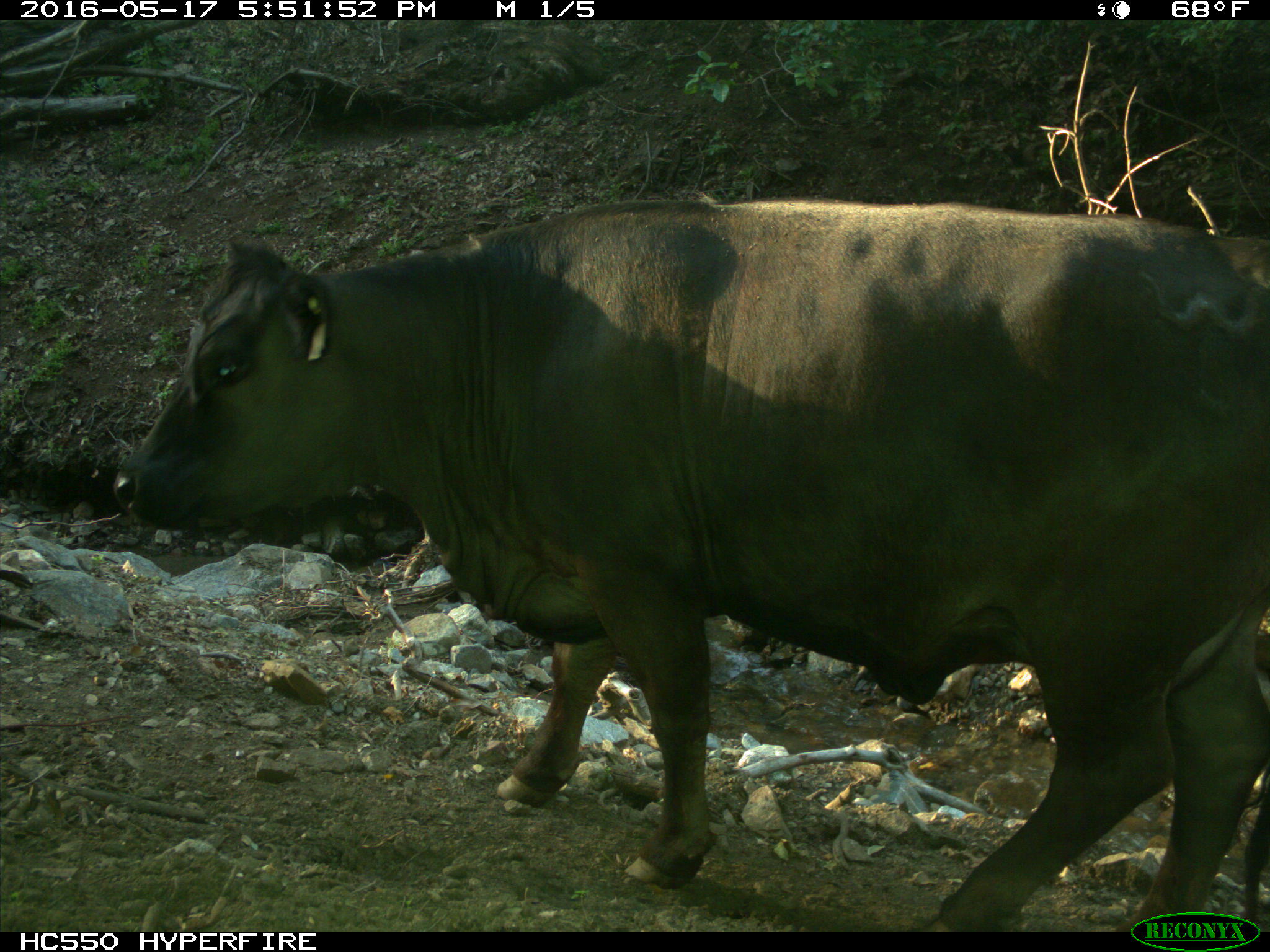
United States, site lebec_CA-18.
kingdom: Animalia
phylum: Chordata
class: Mammalia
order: Artiodactyla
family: Bovidae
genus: Bos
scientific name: Bos taurus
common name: domestic cow